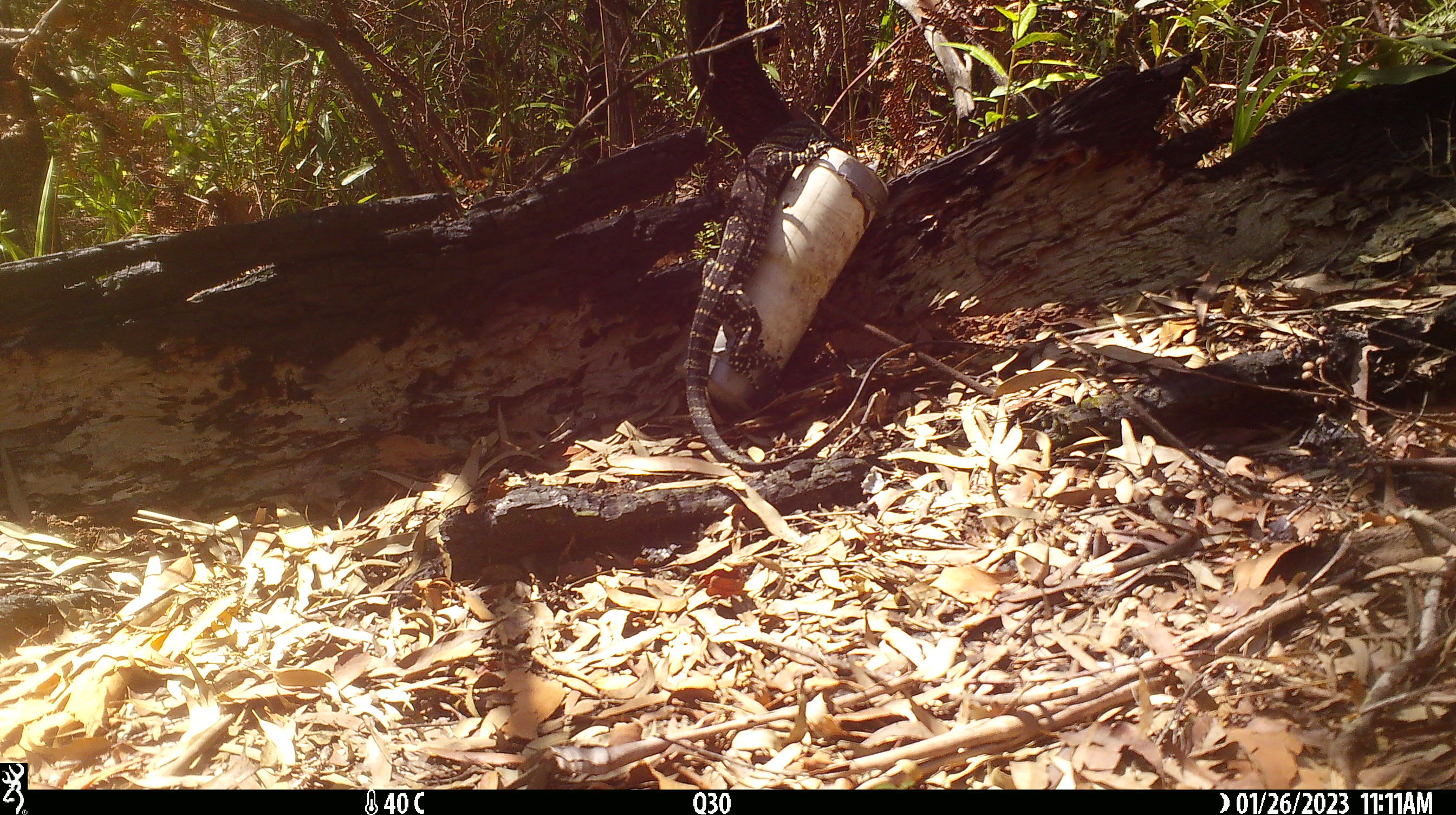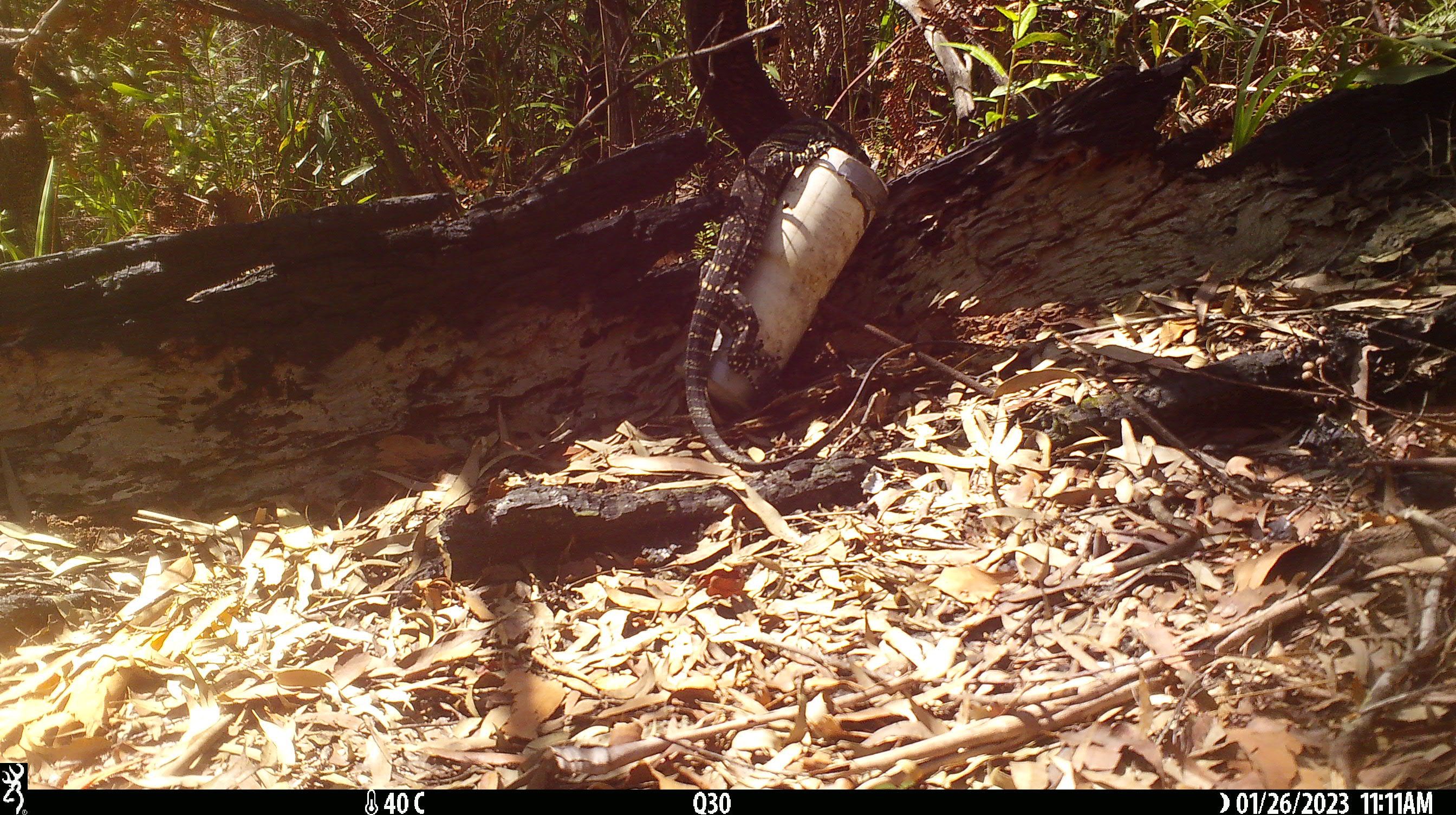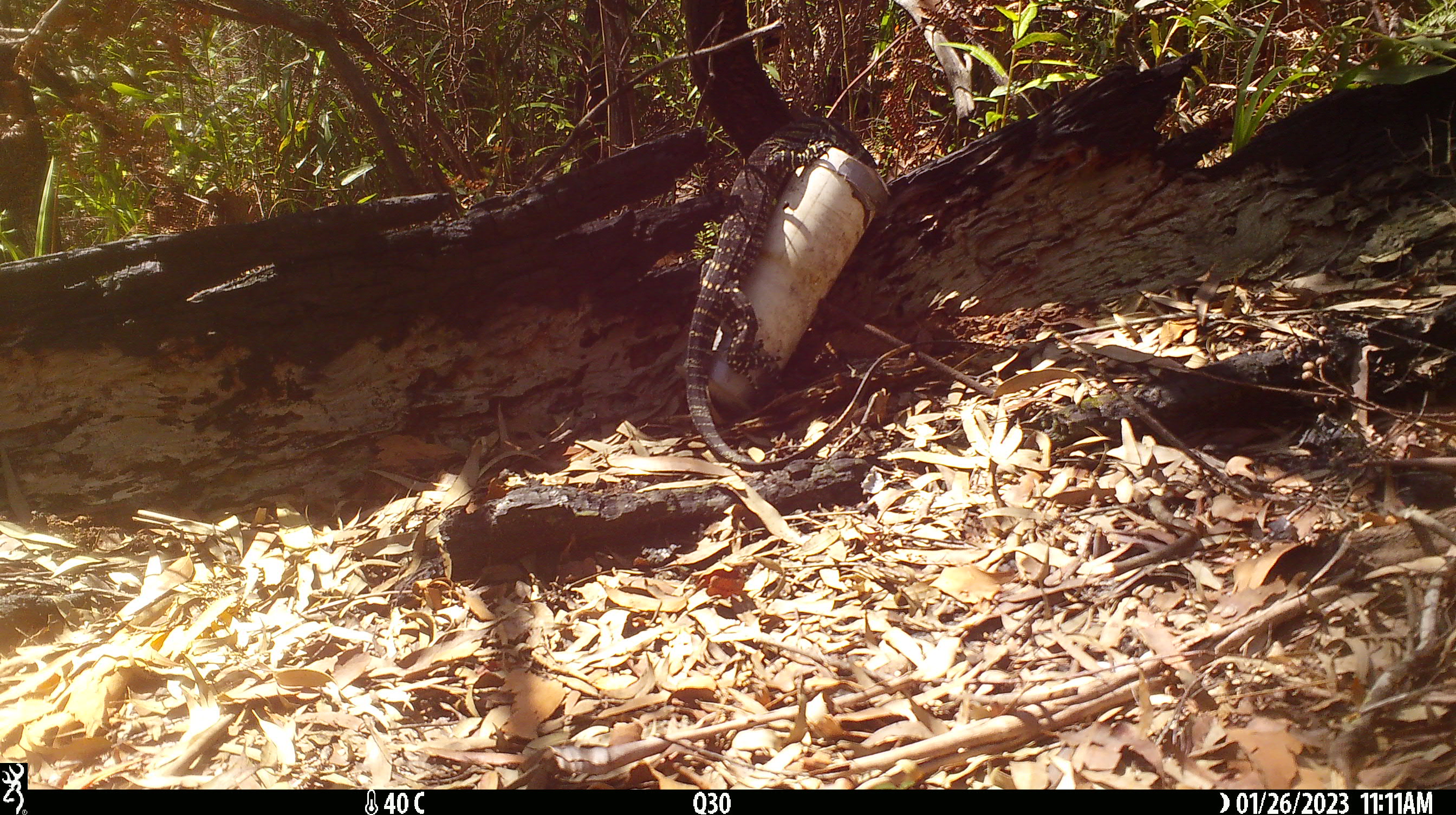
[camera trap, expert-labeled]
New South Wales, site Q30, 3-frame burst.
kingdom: Animalia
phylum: Chordata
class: Reptilia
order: Squamata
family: Varanidae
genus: Varanus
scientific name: Varanus varius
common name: lace monitor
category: goanna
Goanna (lace monitor) (Varanus varius).